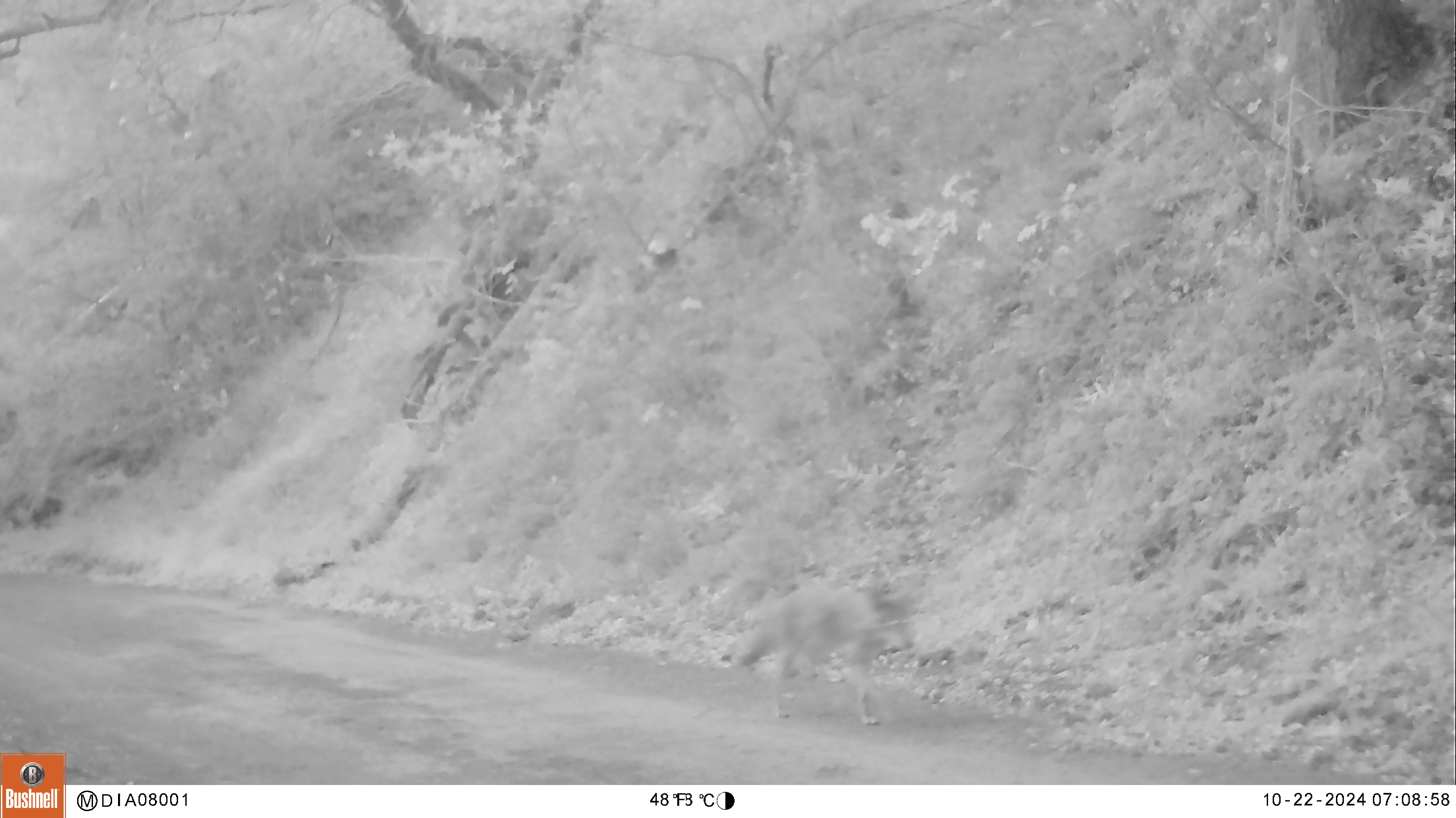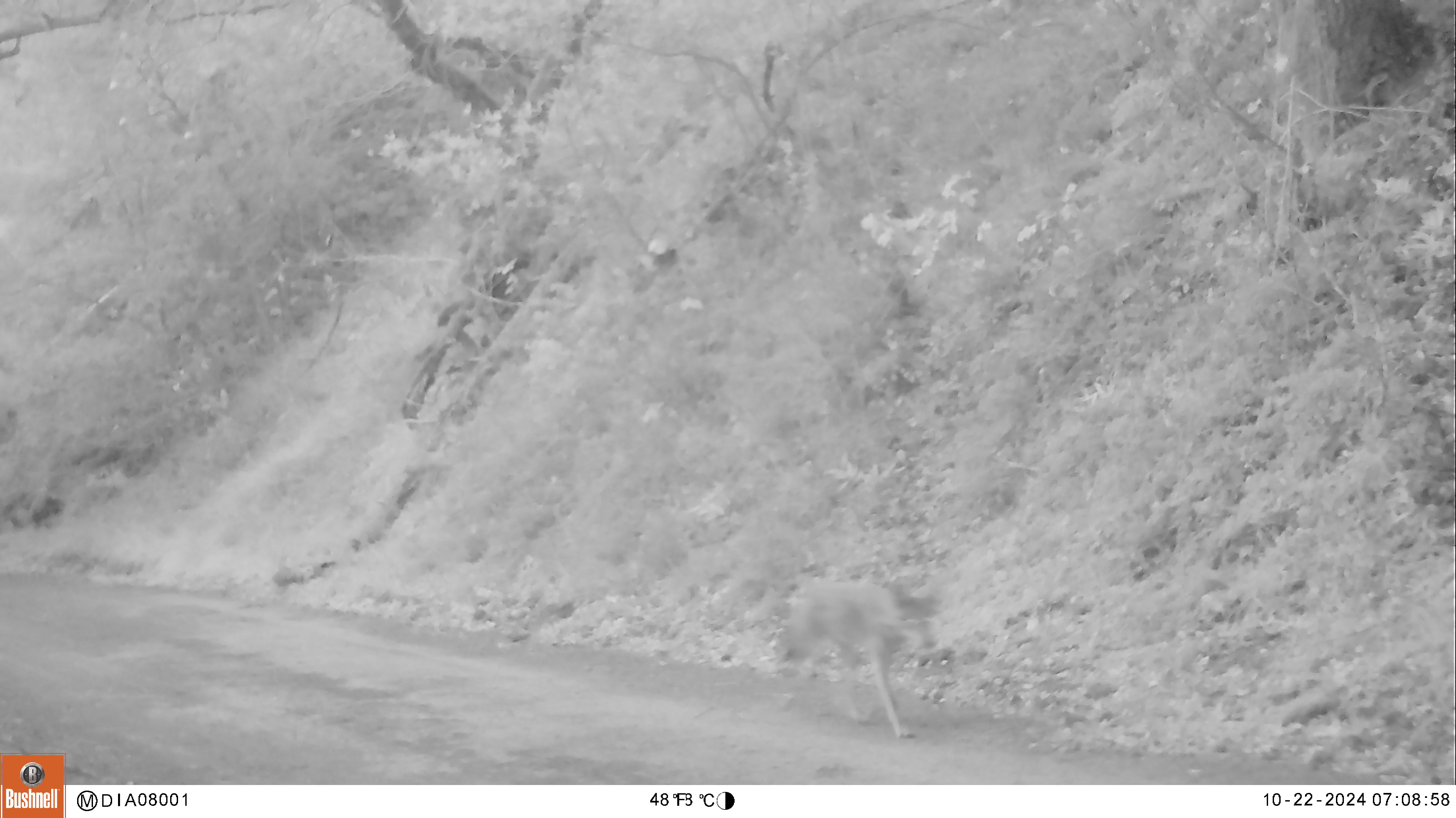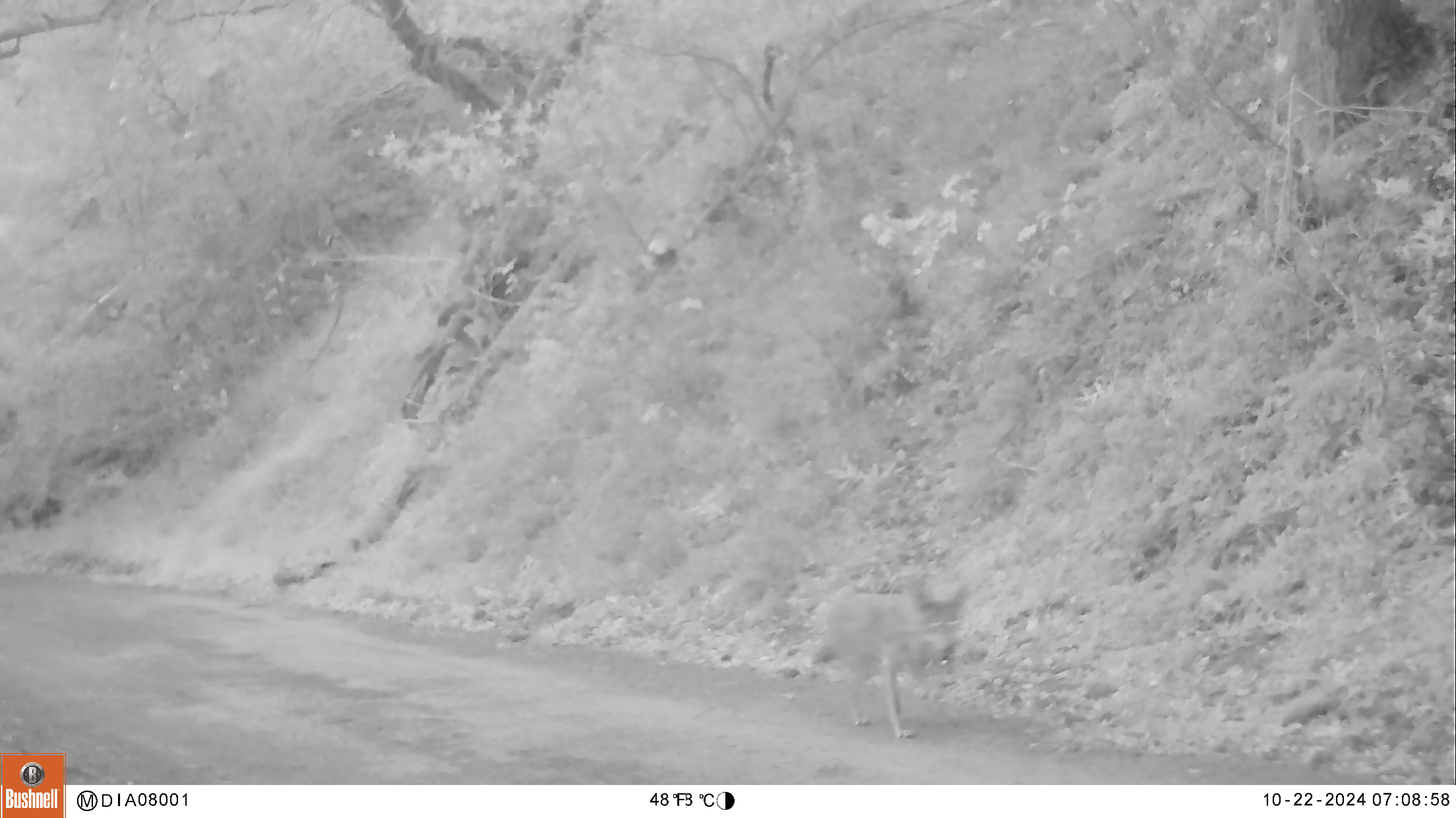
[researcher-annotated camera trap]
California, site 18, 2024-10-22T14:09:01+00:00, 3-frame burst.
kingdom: Animalia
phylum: Chordata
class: Mammalia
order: Carnivora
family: Canidae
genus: Canis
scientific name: Canis latrans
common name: coyote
Coyote (Canis latrans).